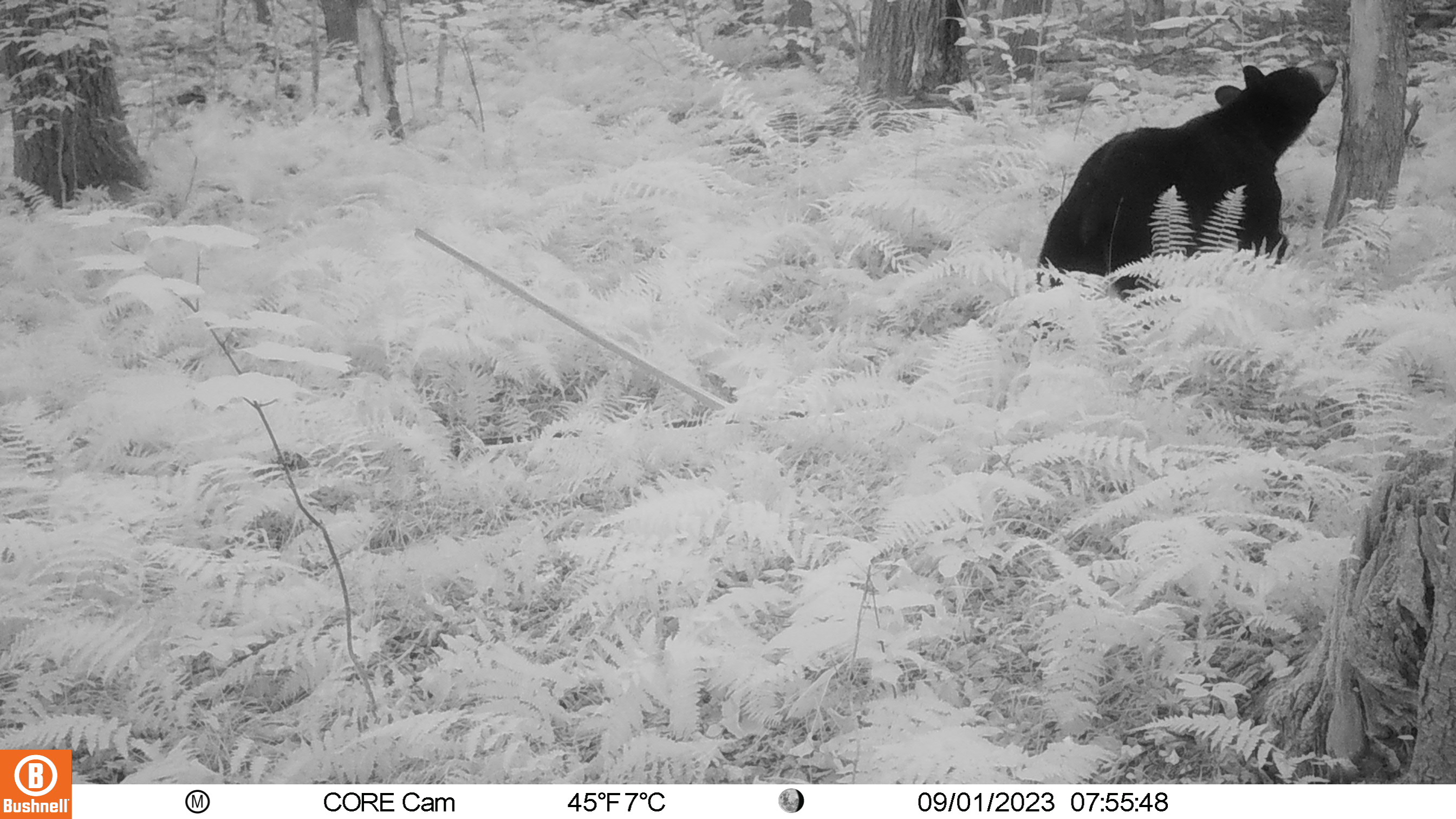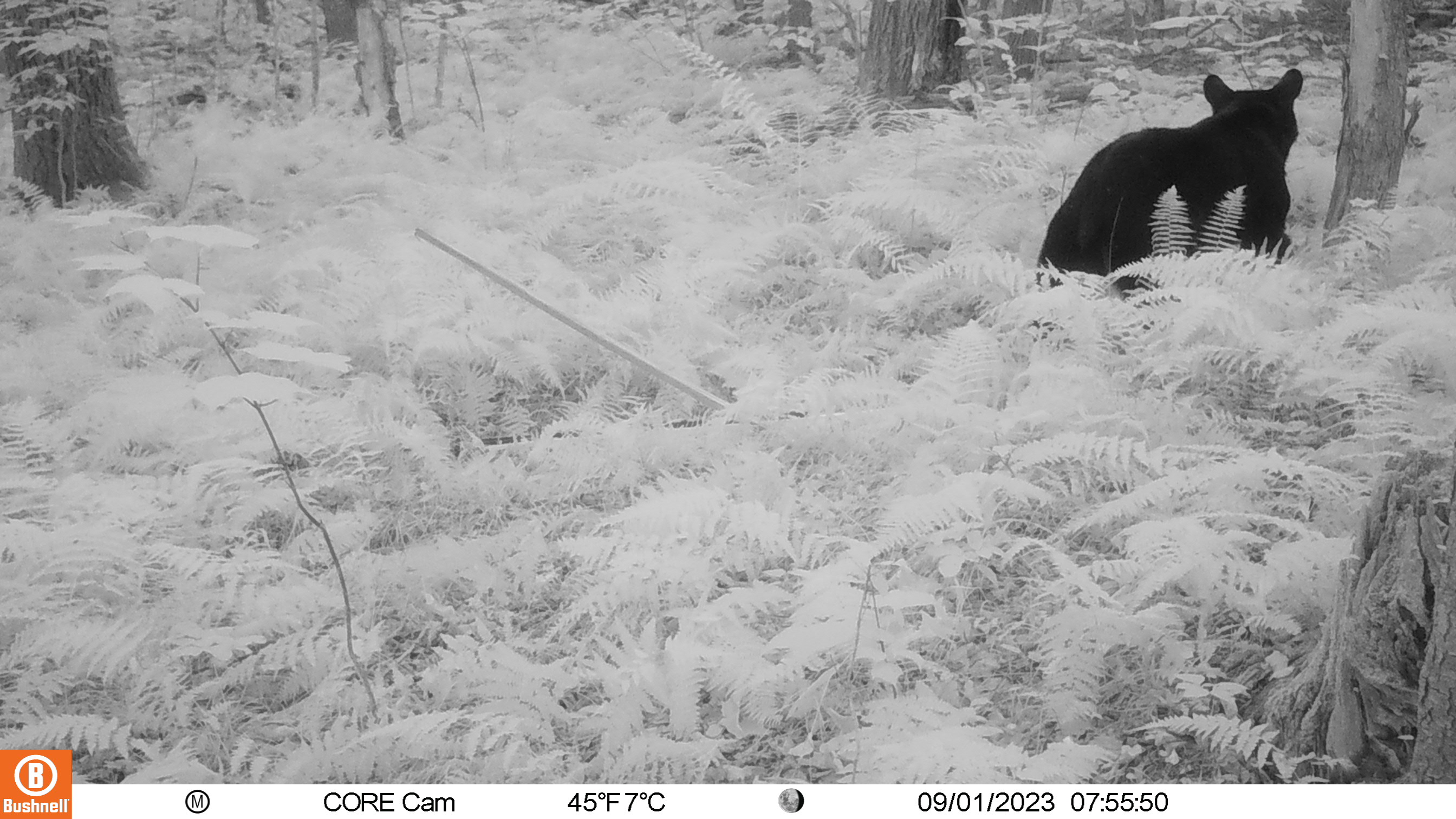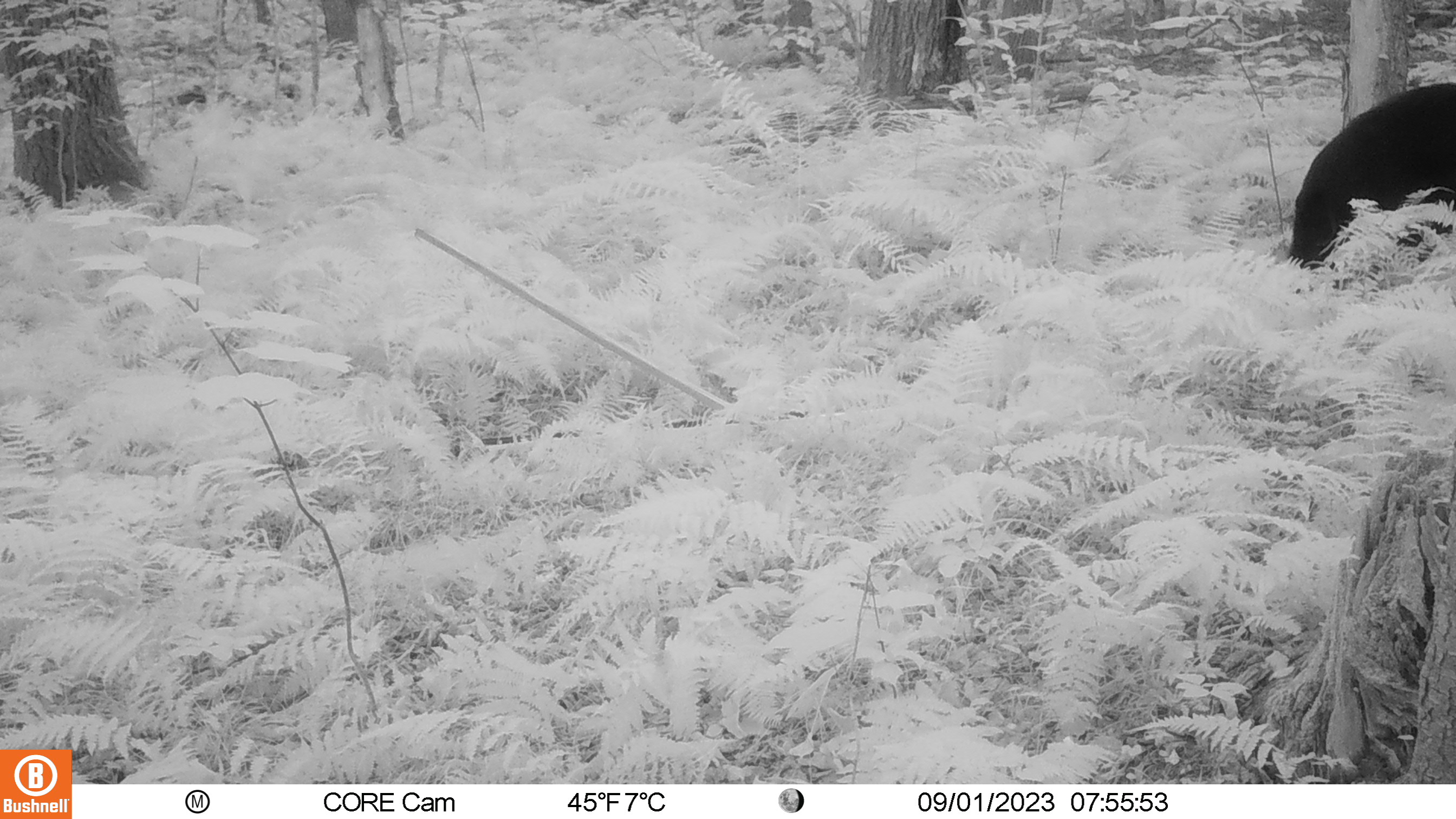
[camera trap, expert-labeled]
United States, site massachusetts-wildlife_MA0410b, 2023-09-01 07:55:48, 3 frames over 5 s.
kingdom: Animalia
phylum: Chordata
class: Mammalia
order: Carnivora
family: Ursidae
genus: Ursus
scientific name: Ursus americanus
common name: black bear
Black bear (Ursus americanus).